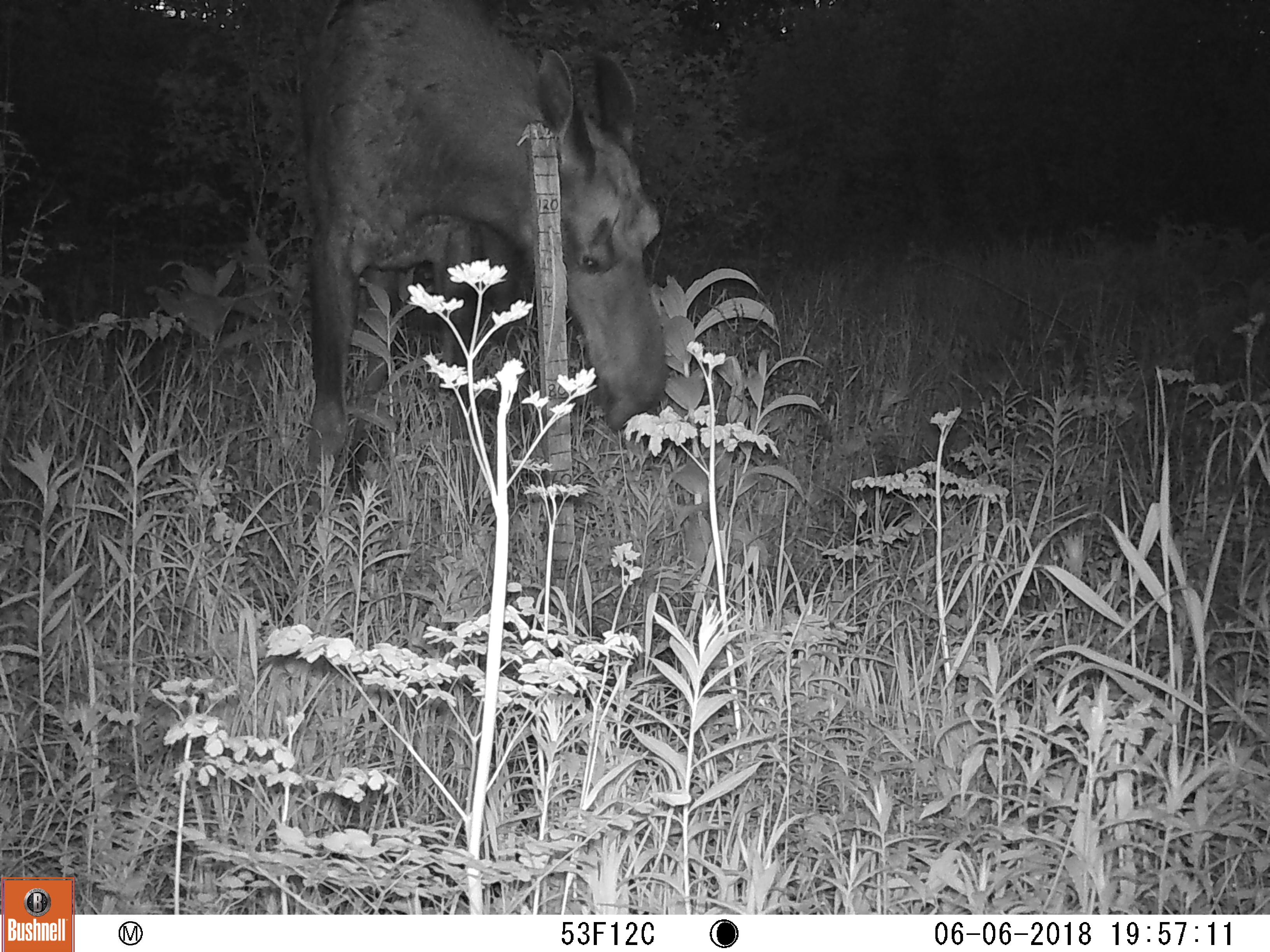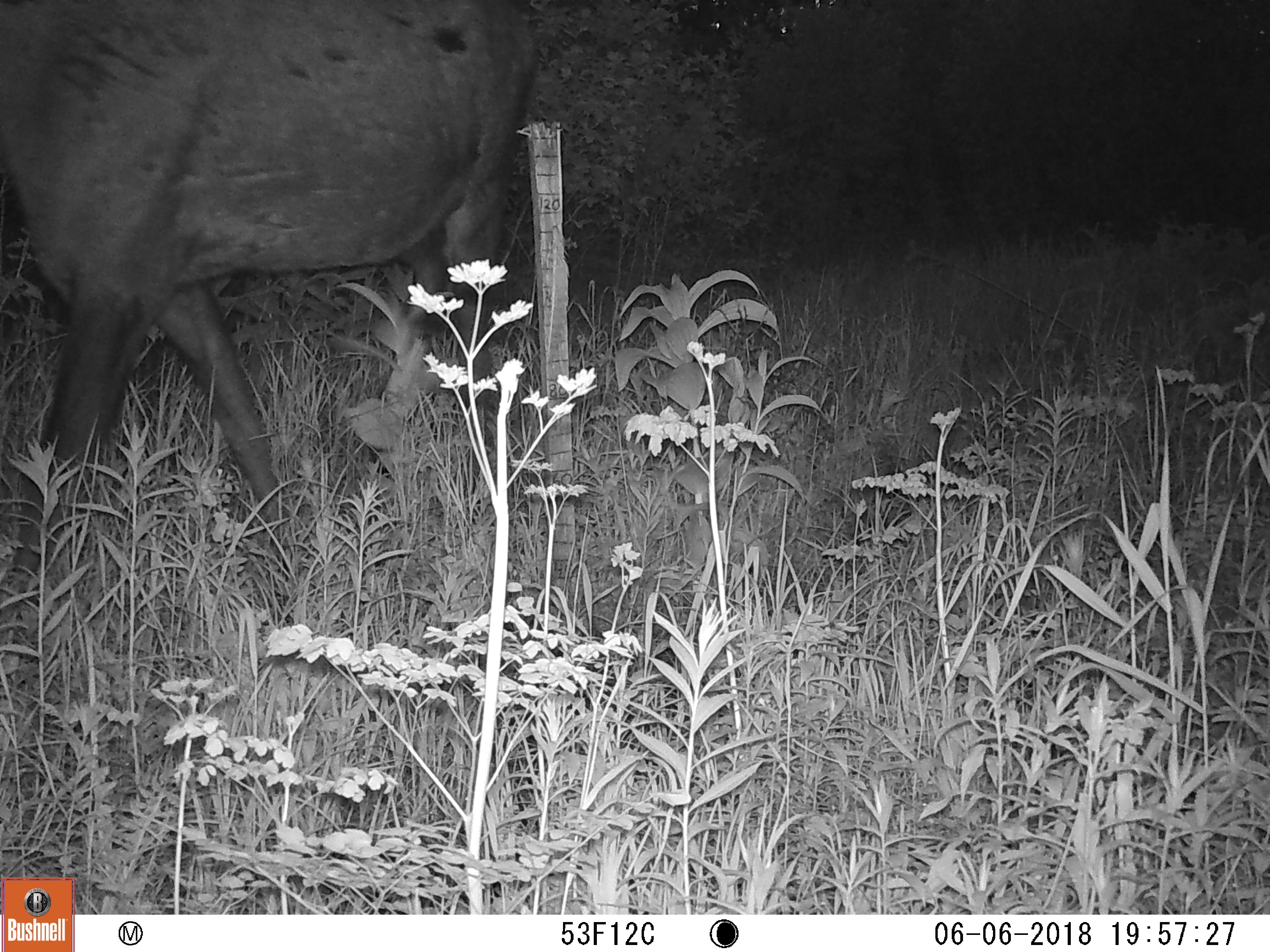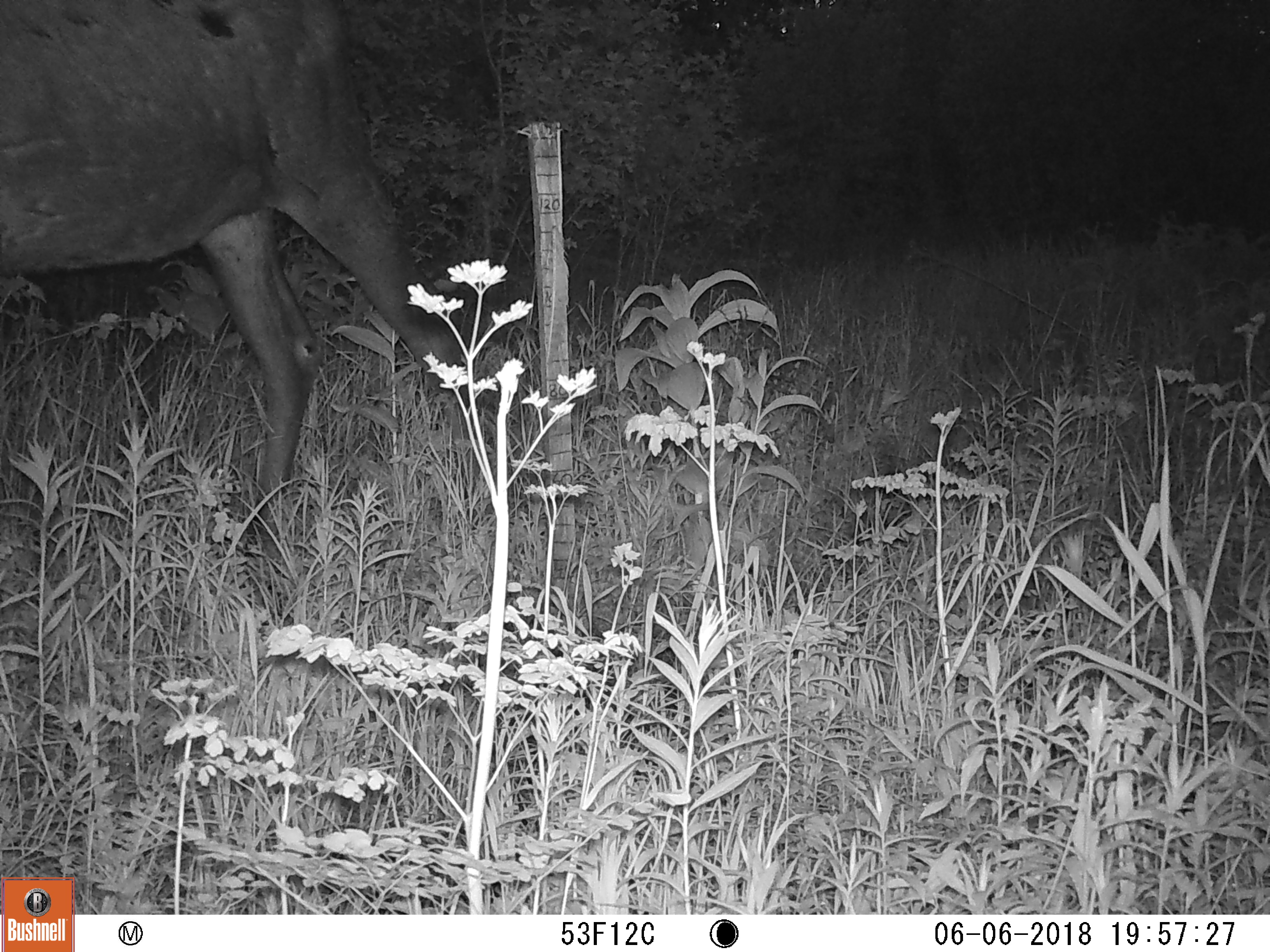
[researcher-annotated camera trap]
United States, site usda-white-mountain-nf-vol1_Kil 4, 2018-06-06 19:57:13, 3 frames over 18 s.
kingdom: Animalia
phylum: Chordata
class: Mammalia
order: Artiodactyla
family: Cervidae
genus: Alces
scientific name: Alces alces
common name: moose